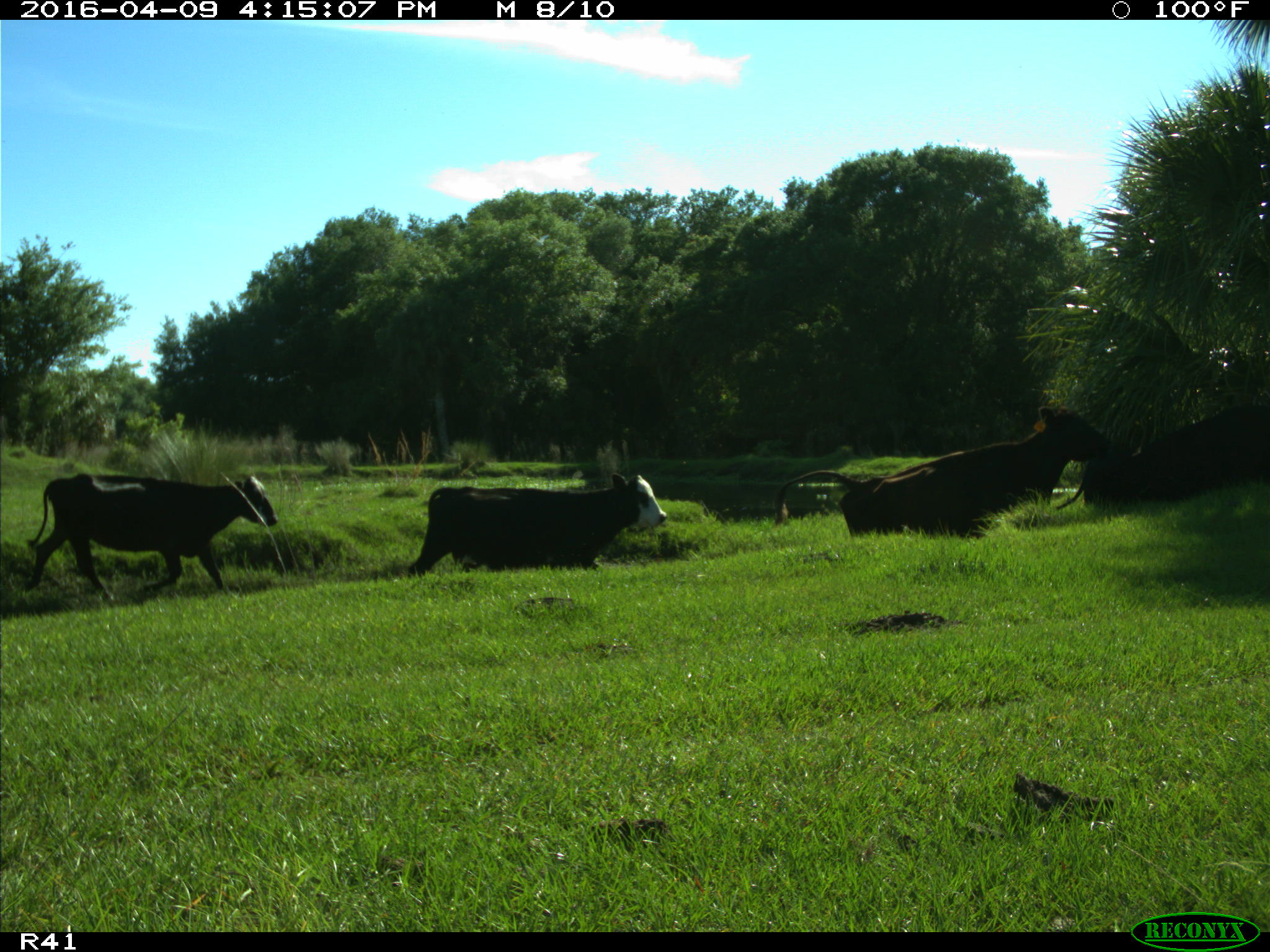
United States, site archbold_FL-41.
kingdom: Animalia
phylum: Chordata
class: Mammalia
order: Artiodactyla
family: Bovidae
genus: Bos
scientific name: Bos taurus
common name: domestic cow